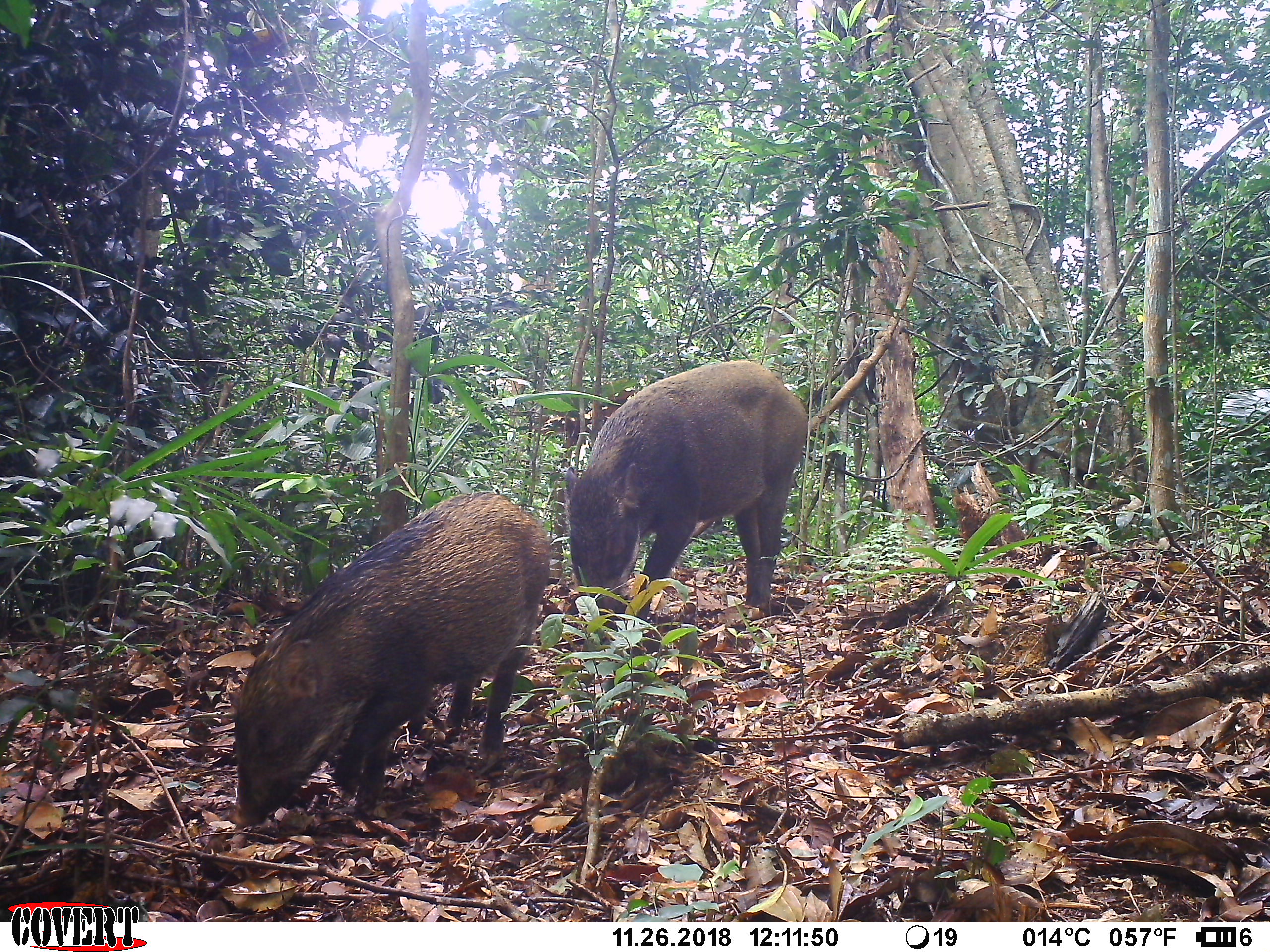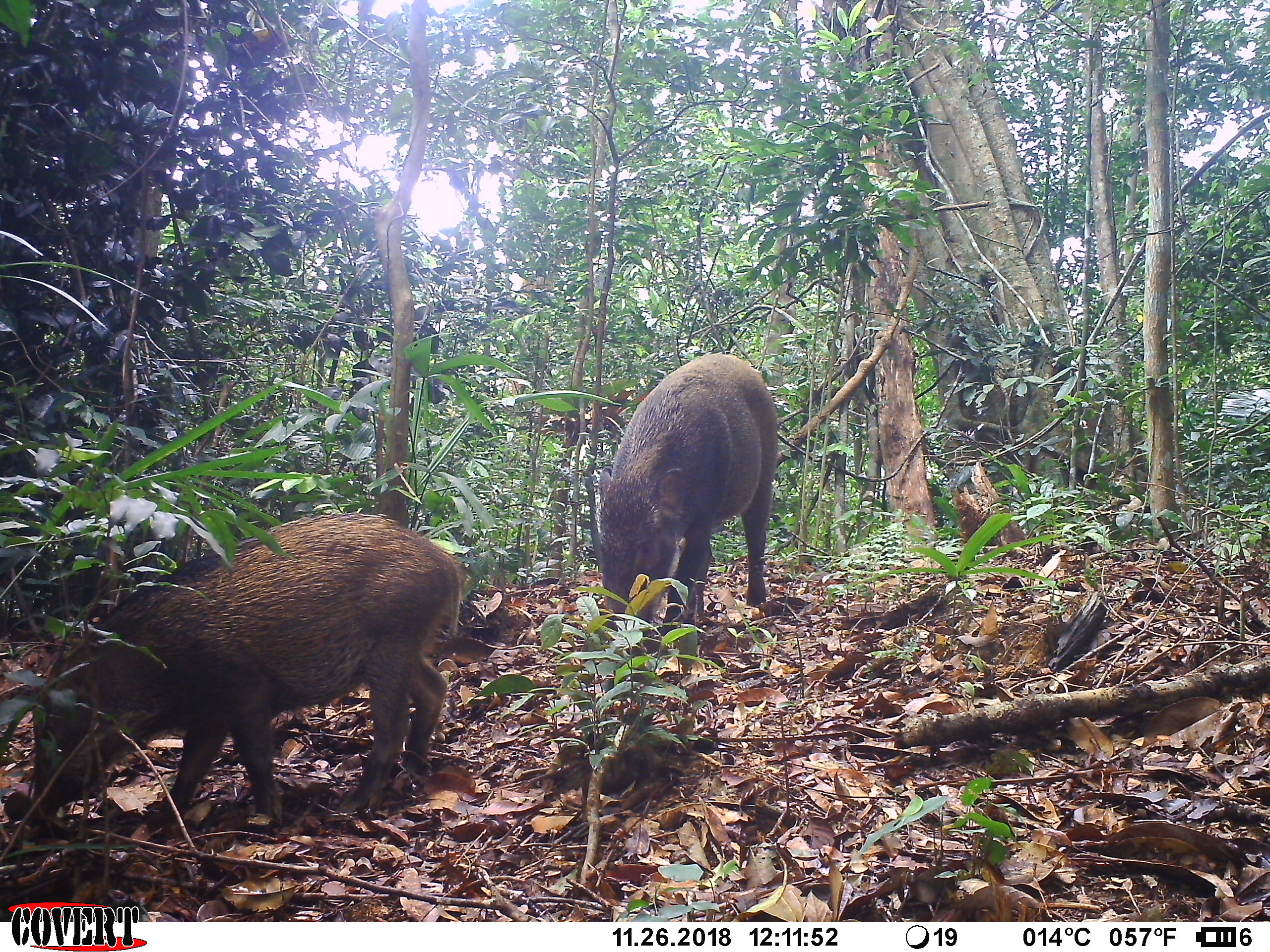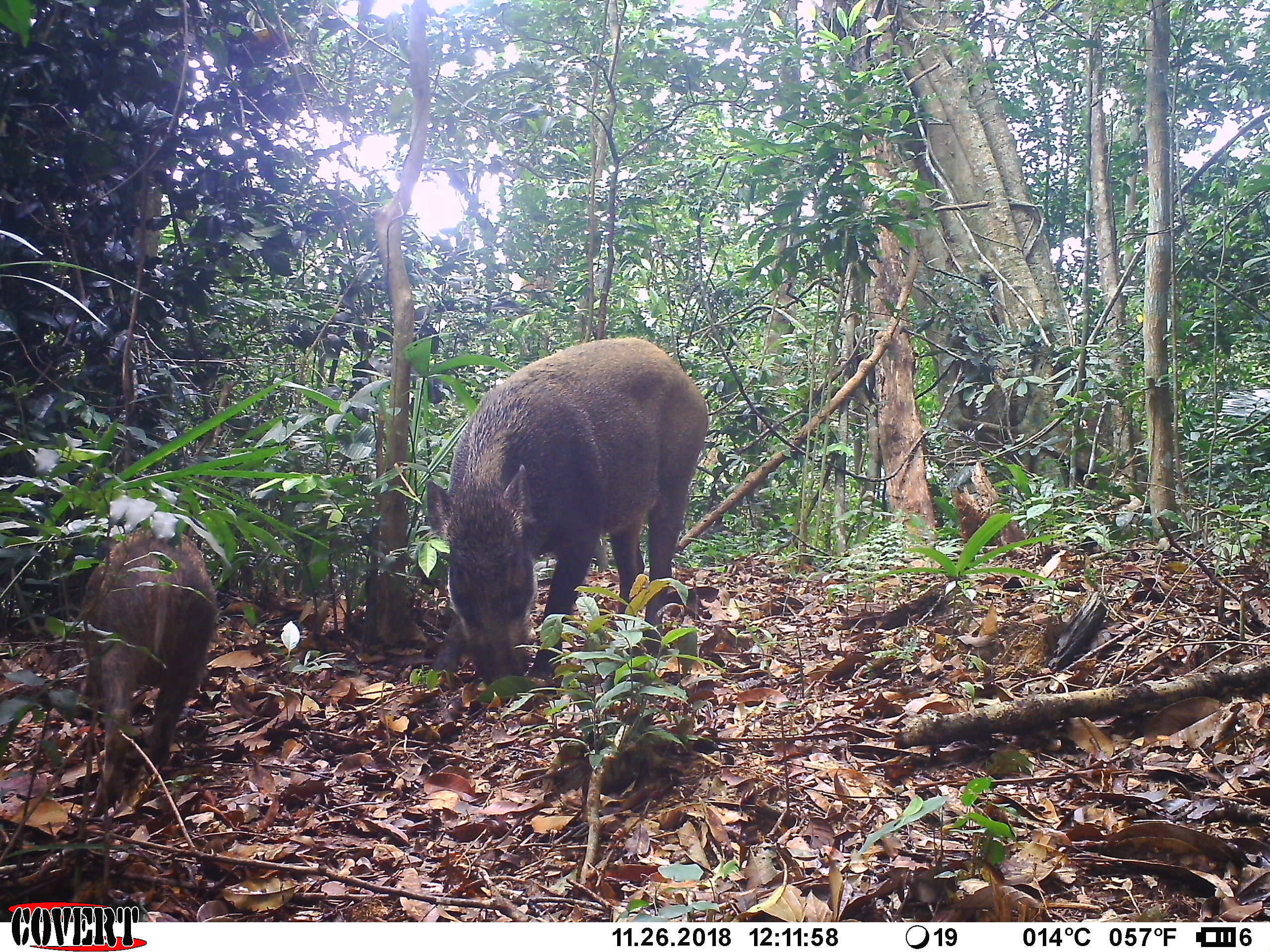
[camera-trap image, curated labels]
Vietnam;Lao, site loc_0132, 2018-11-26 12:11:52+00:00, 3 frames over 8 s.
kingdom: Animalia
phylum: Chordata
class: Mammalia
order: Artiodactyla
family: Suidae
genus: Sus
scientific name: Sus scrofa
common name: eurasian wild pig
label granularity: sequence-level